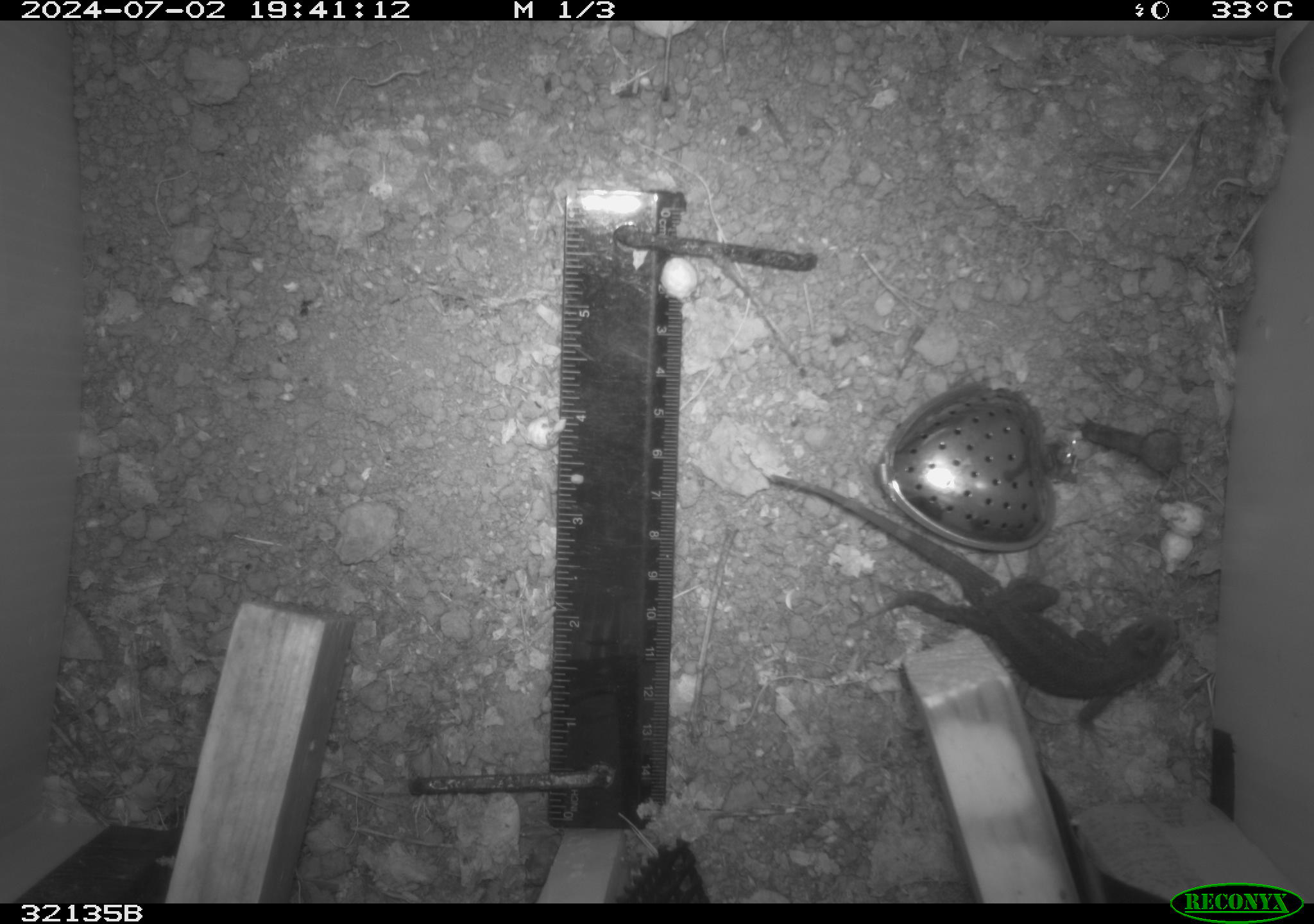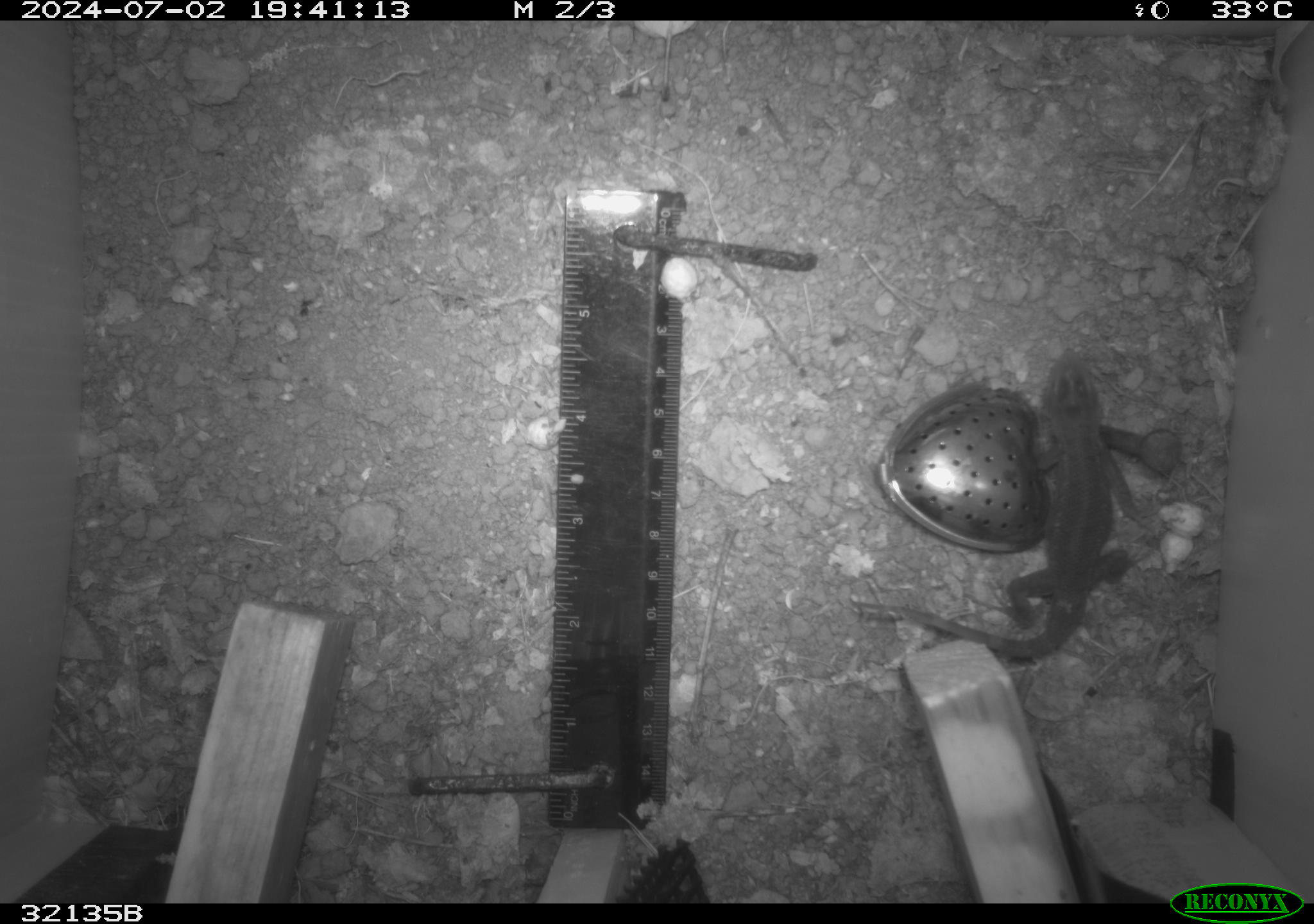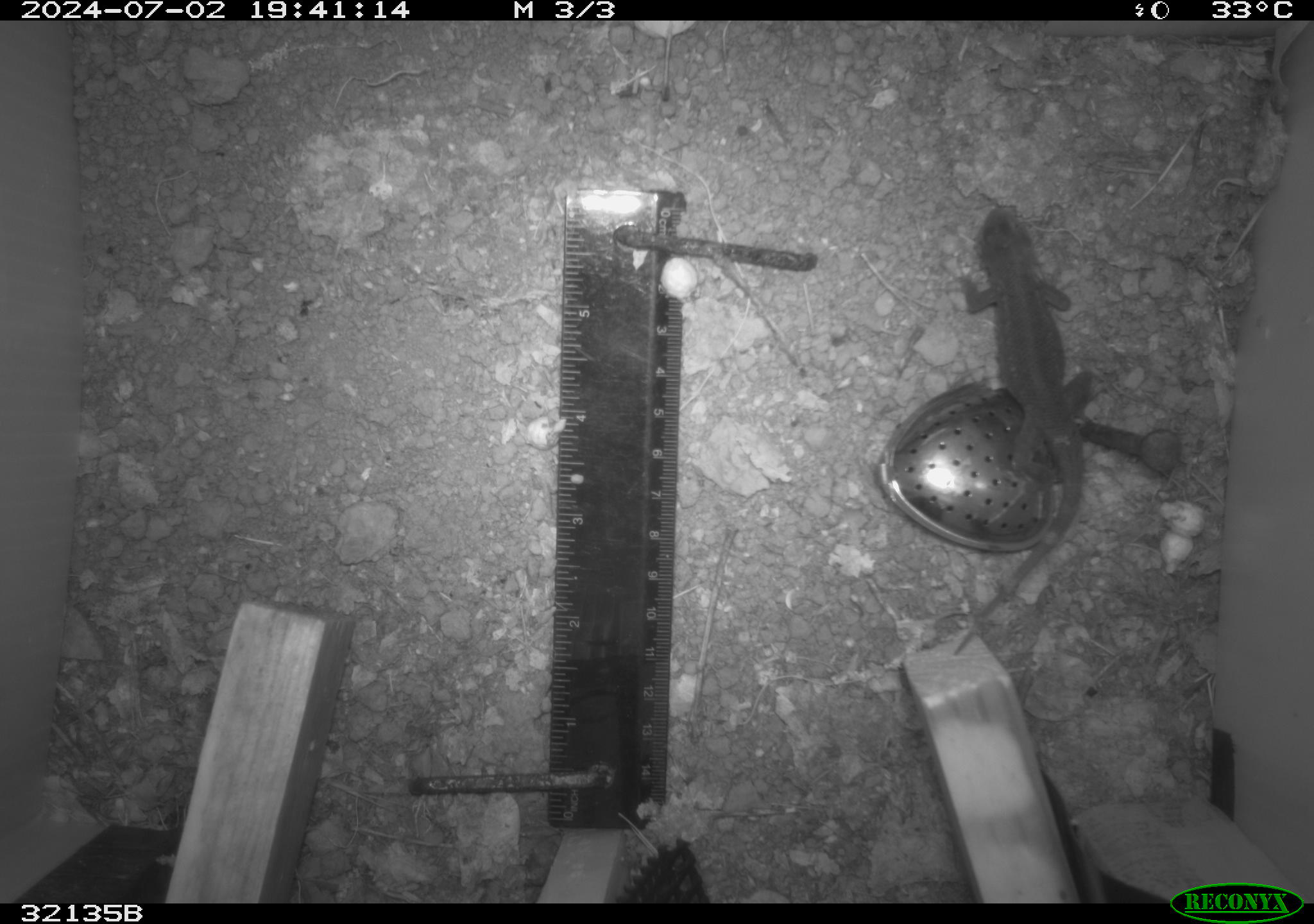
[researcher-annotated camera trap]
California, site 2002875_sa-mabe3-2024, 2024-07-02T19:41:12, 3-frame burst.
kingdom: Animalia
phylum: Chordata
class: Reptilia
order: Squamata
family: Phrynosomatidae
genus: Sceloporus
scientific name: Sceloporus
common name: spiny lizards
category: sceloporus species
Sceloporus species (spiny lizards) (Sceloporus).